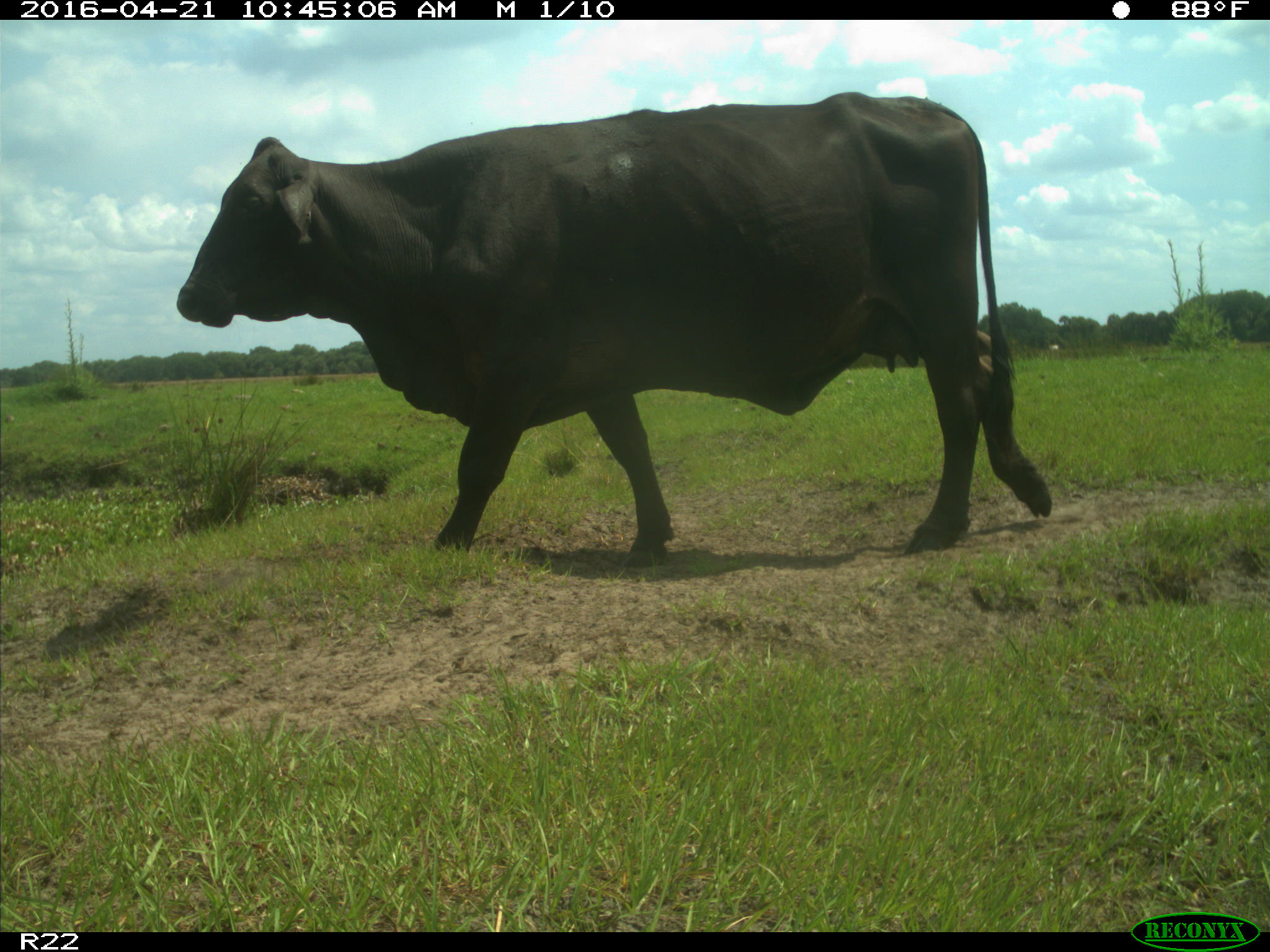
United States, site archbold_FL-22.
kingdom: Animalia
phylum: Chordata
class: Mammalia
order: Artiodactyla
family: Bovidae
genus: Bos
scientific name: Bos taurus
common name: domestic cow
Bos taurus (domestic cow).